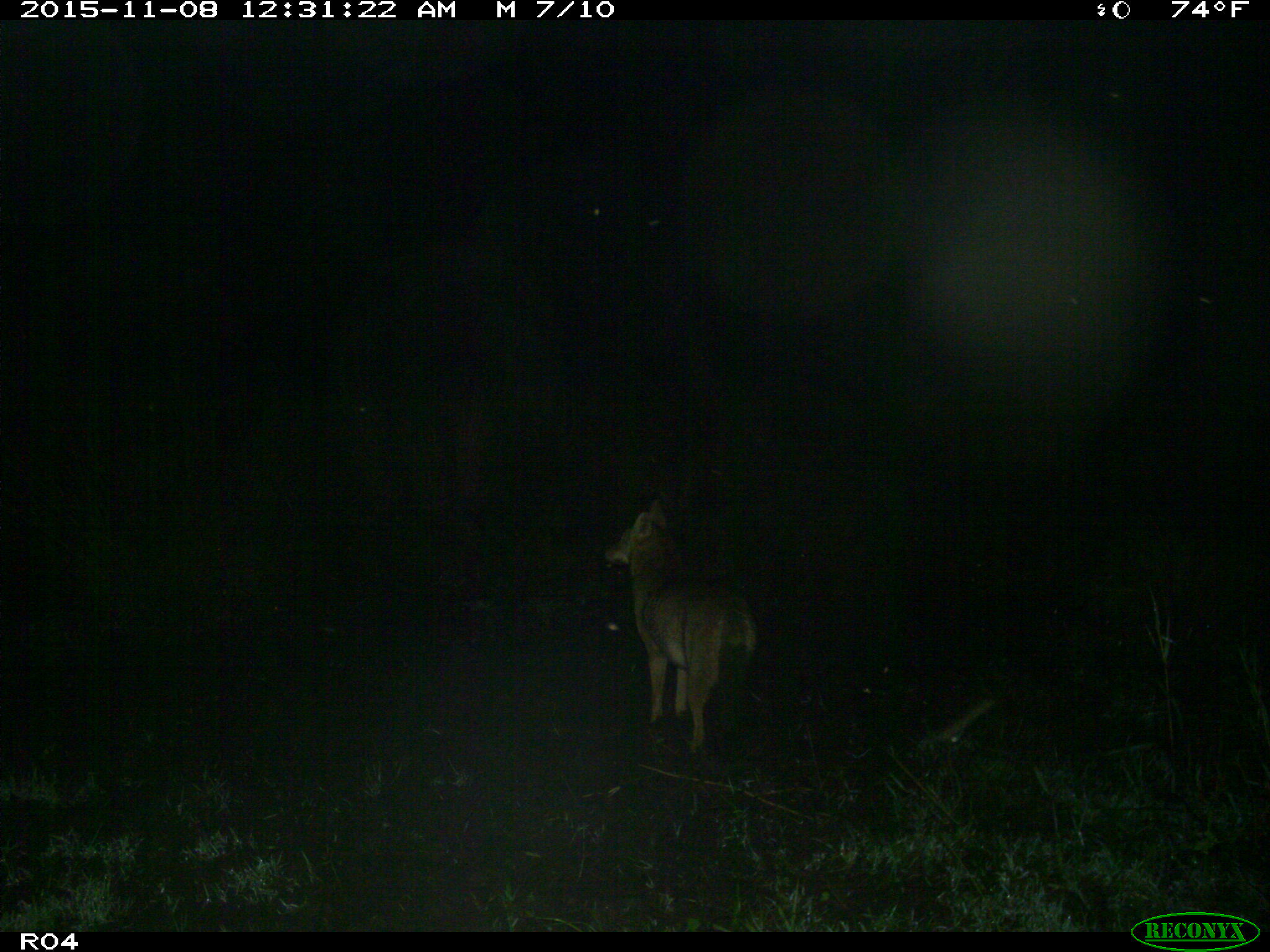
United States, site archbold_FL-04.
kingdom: Animalia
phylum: Chordata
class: Mammalia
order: Carnivora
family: Canidae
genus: Canis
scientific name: Canis latrans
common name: coyote